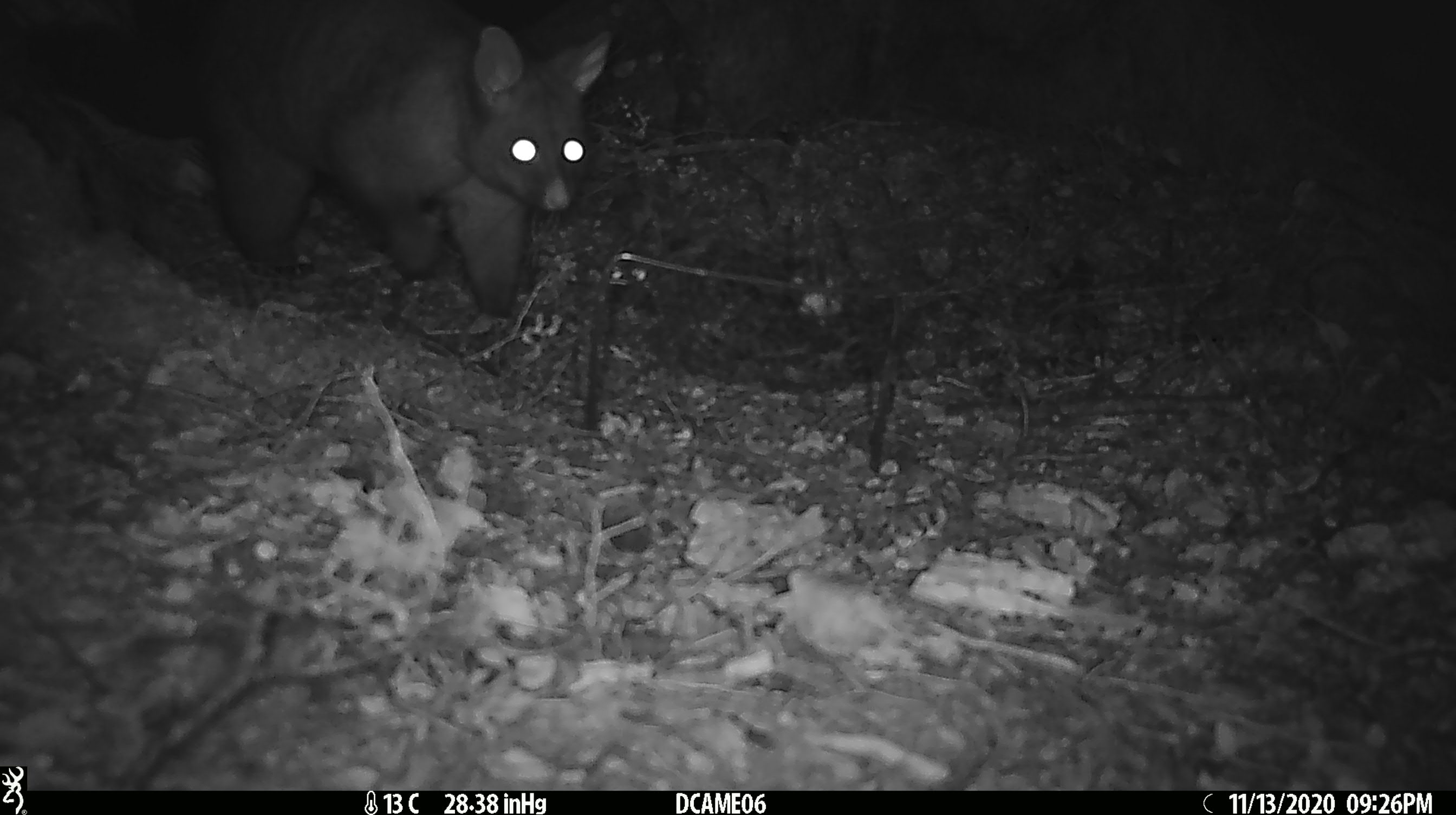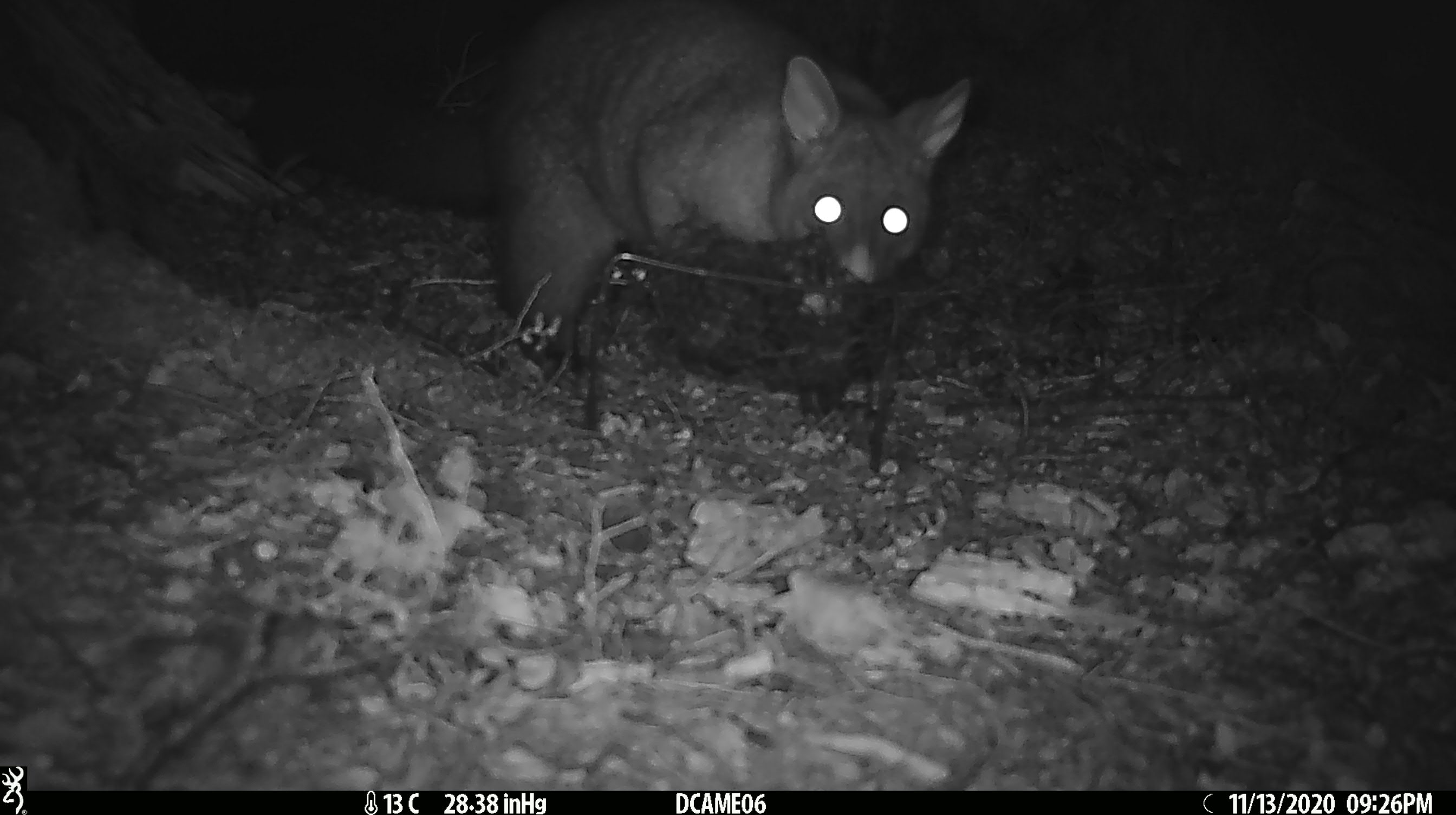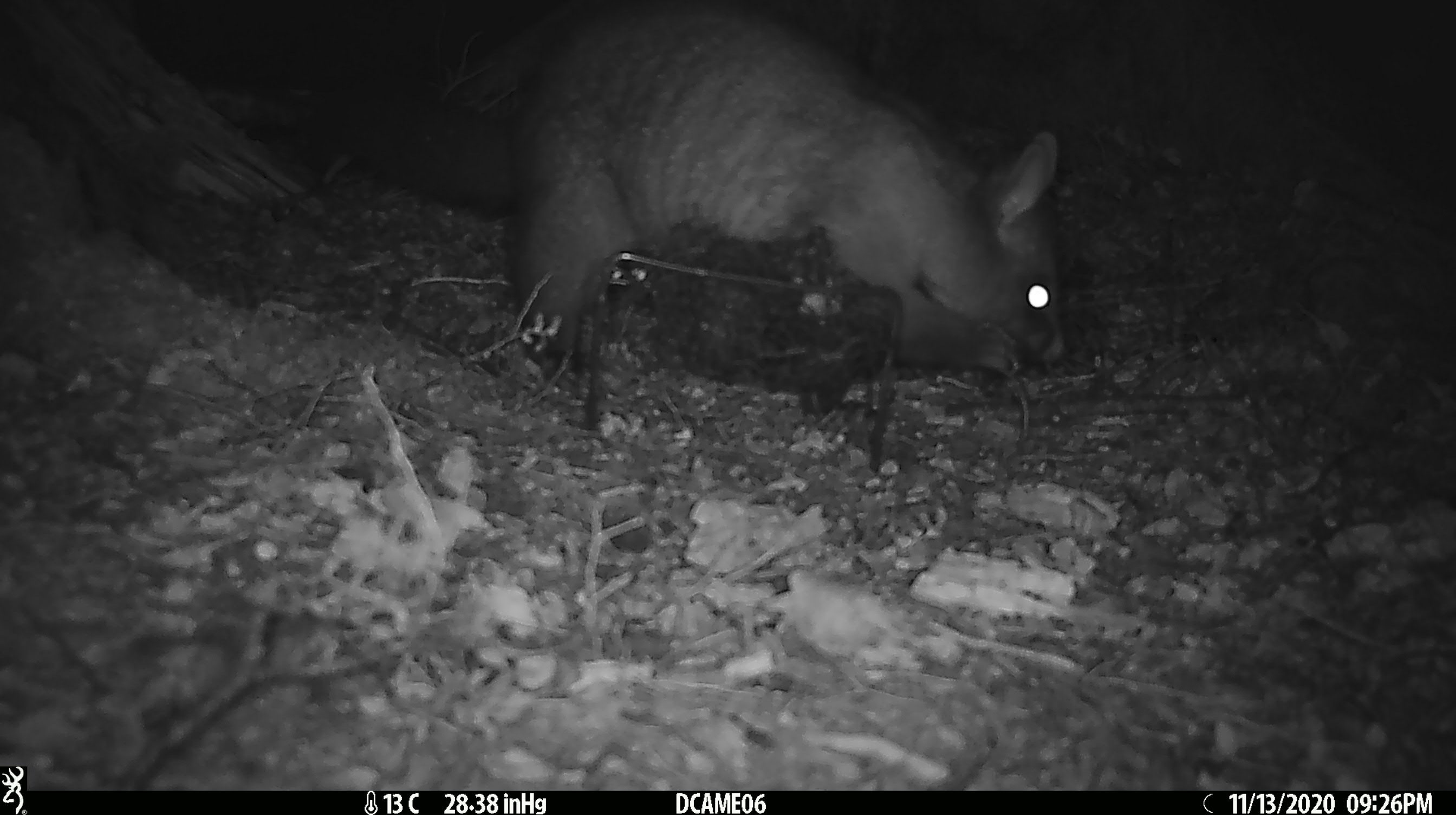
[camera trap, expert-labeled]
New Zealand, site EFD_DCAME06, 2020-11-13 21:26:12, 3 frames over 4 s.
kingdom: Animalia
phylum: Chordata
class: Mammalia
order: Diprotodontia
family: Phalangeridae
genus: Trichosurus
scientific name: Trichosurus vulpecula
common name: common brushtail possum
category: possum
Possum (common brushtail possum) (Trichosurus vulpecula).